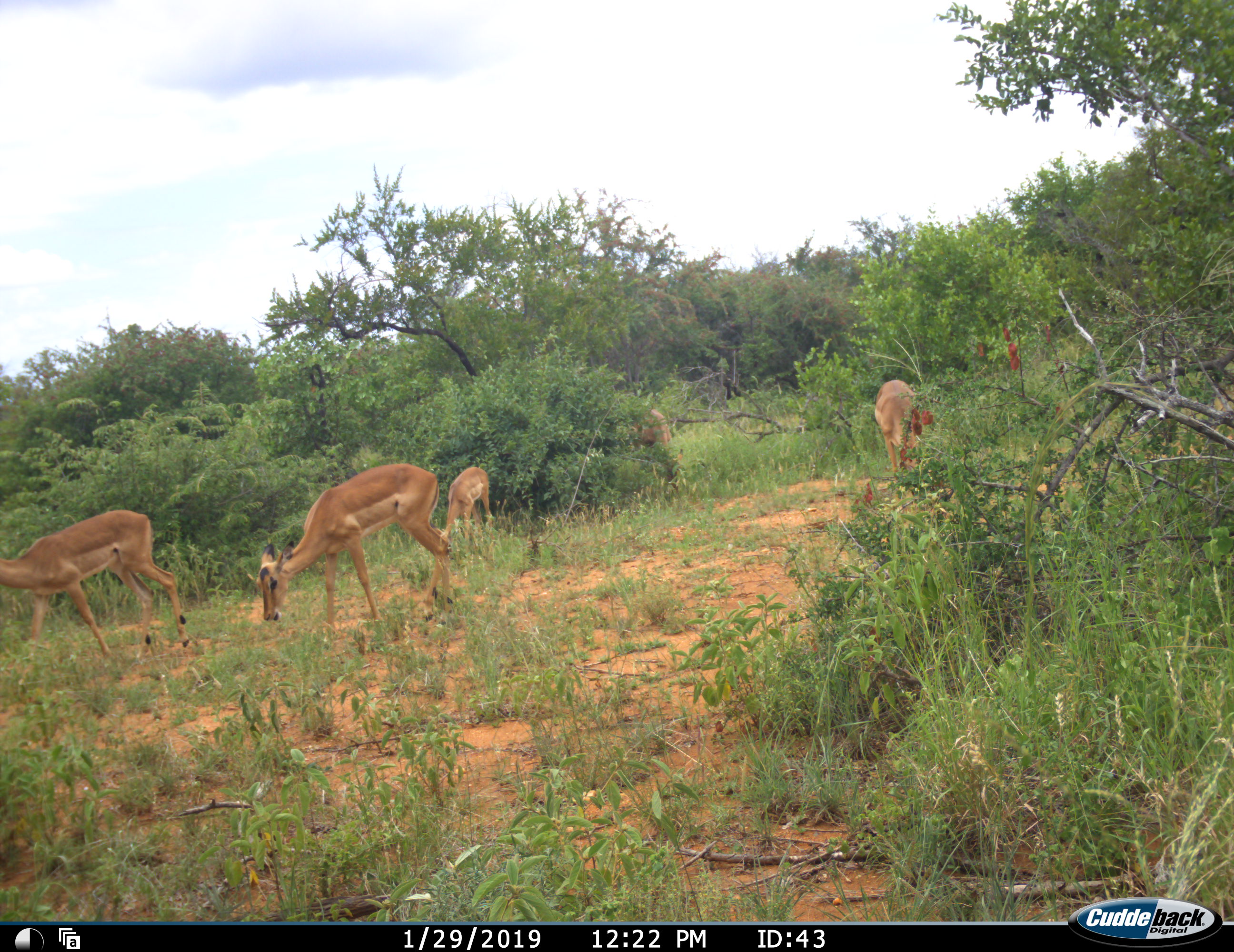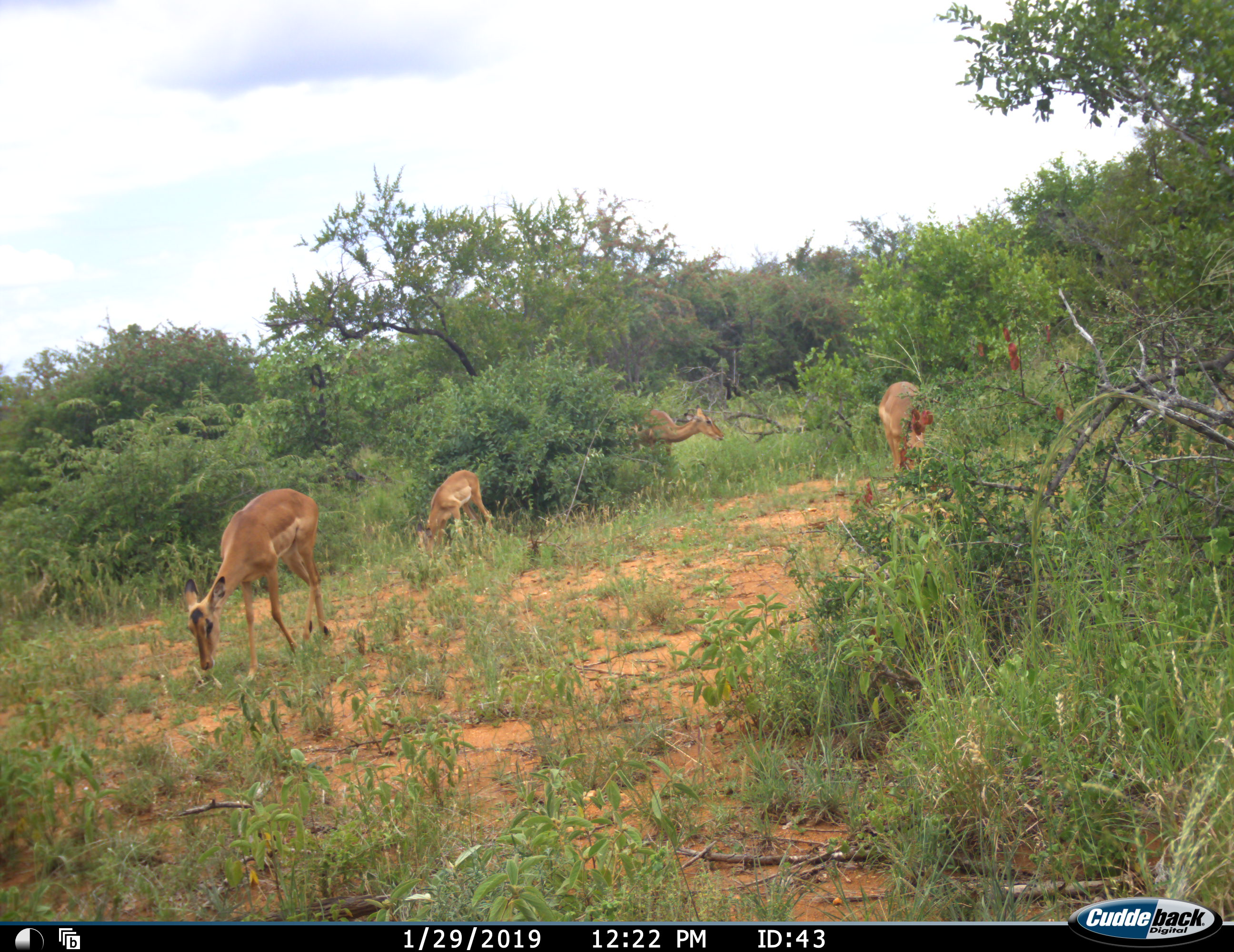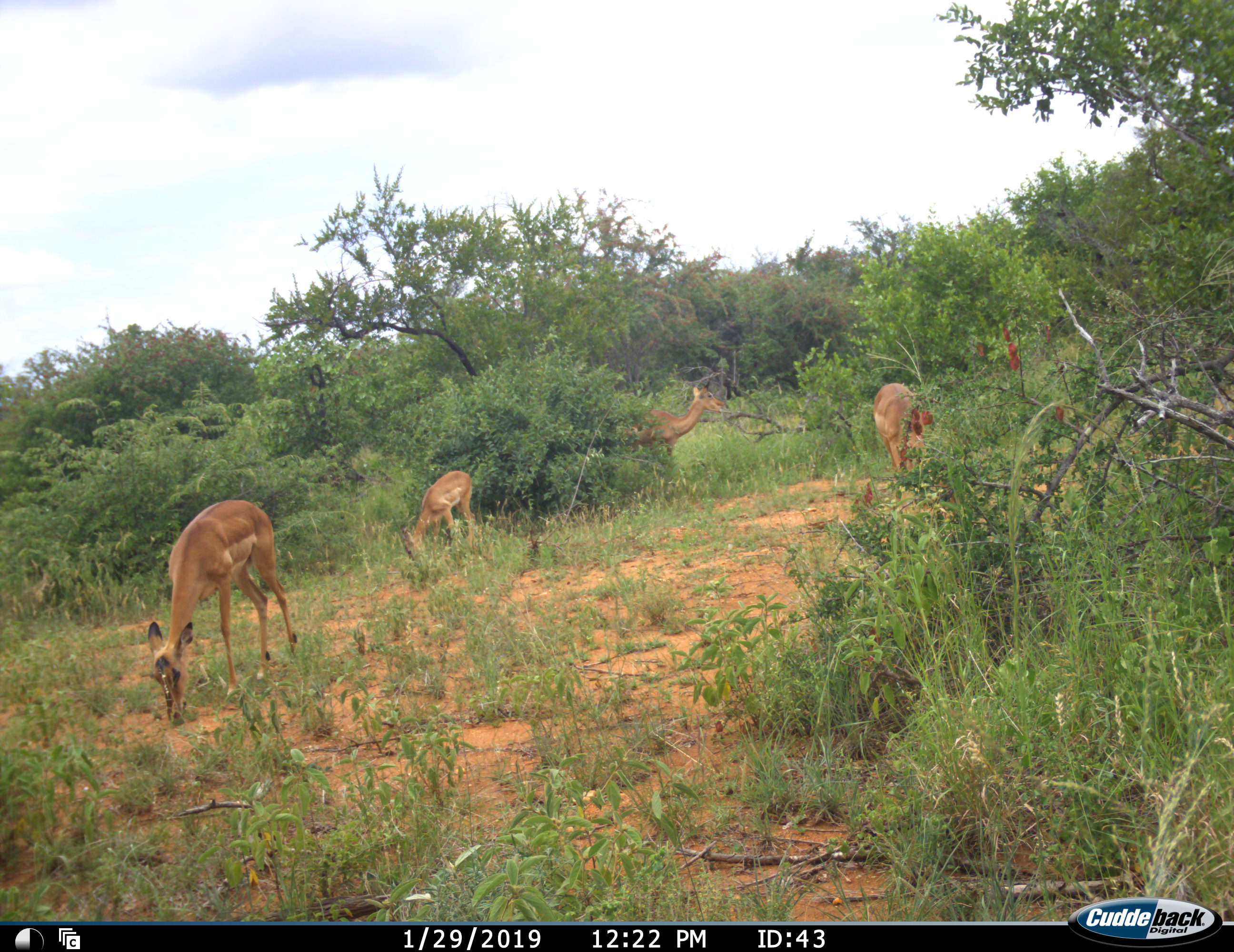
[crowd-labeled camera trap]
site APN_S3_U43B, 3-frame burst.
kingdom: Animalia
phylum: Chordata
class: Mammalia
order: Artiodactyla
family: Bovidae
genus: Aepyceros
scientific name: Aepyceros melampus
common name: impala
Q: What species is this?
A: Impala (Aepyceros melampus).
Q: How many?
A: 5.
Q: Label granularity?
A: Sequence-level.